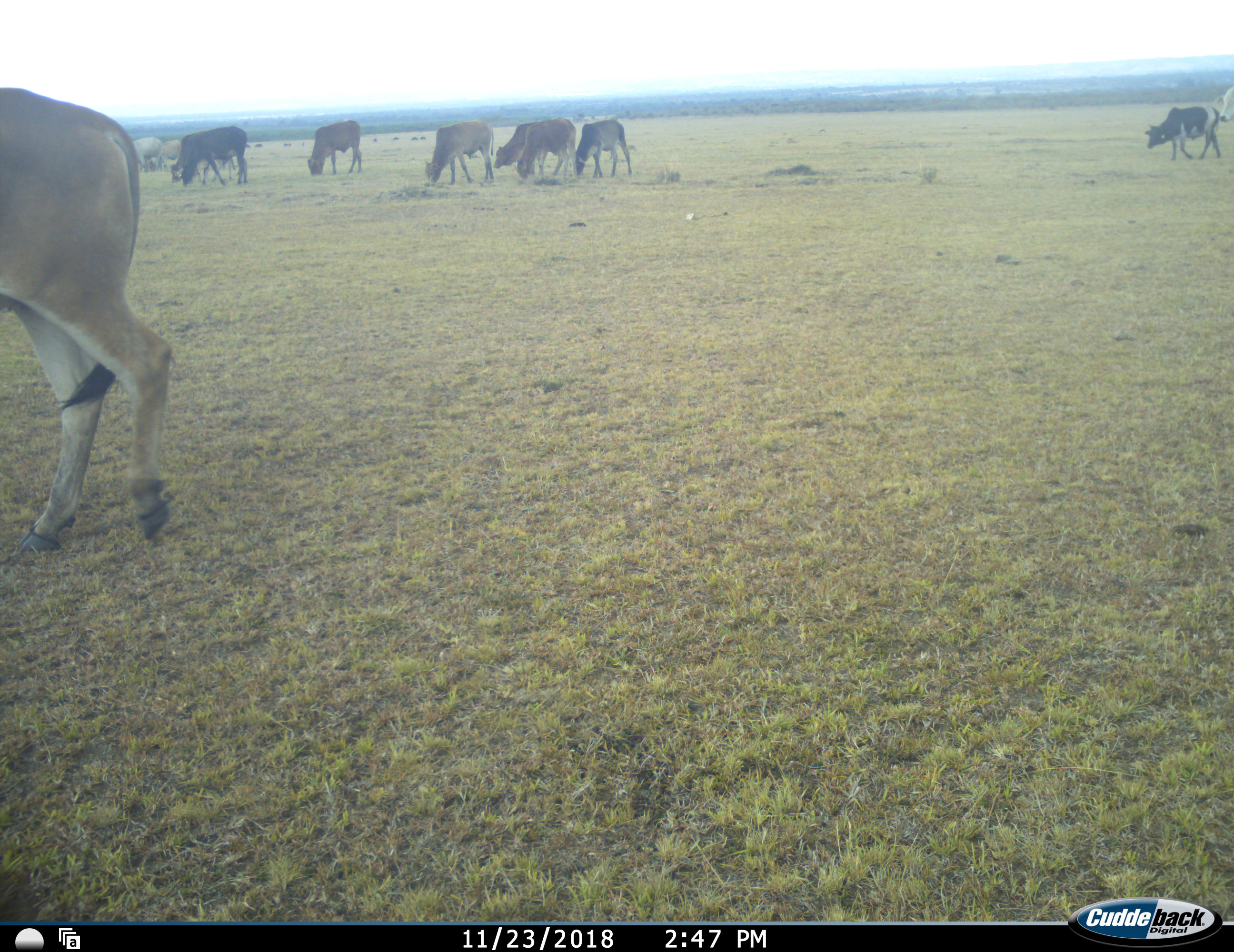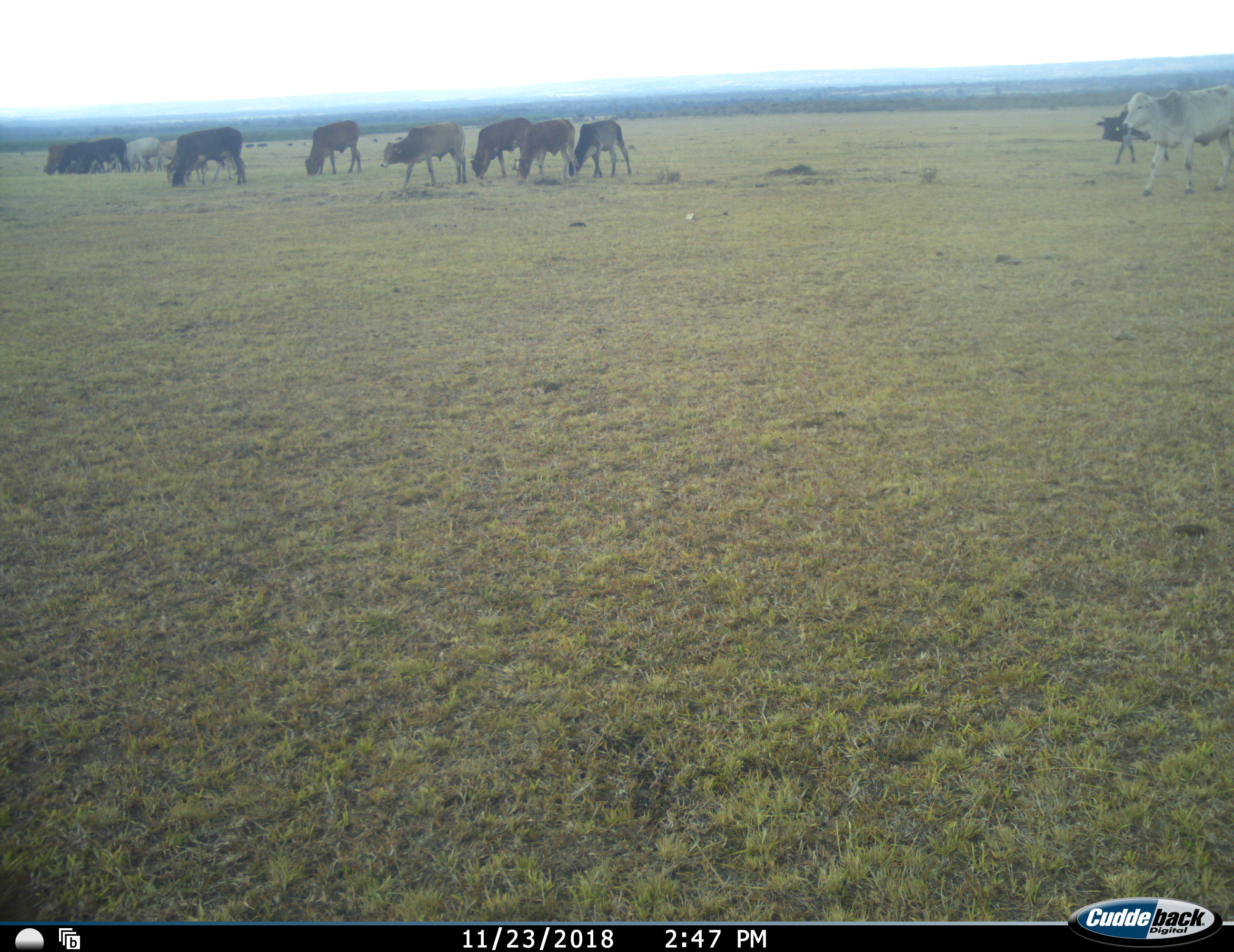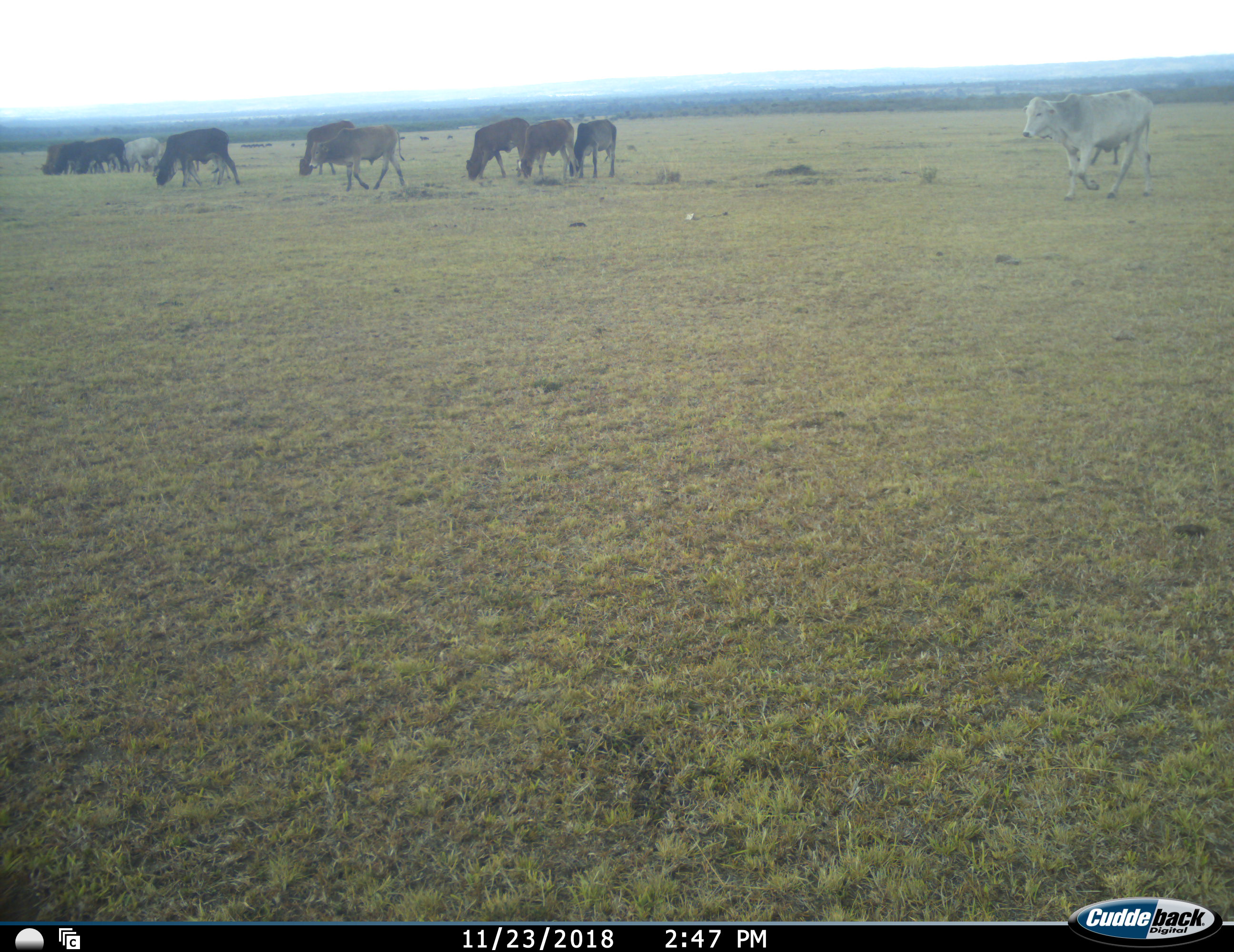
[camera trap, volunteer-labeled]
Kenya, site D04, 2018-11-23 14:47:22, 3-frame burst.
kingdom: Animalia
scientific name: Animalia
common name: animal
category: domesticanimal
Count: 11-50.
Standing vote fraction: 20%.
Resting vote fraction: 0%.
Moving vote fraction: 90%.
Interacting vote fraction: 0%.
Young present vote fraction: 0%.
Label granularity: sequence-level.